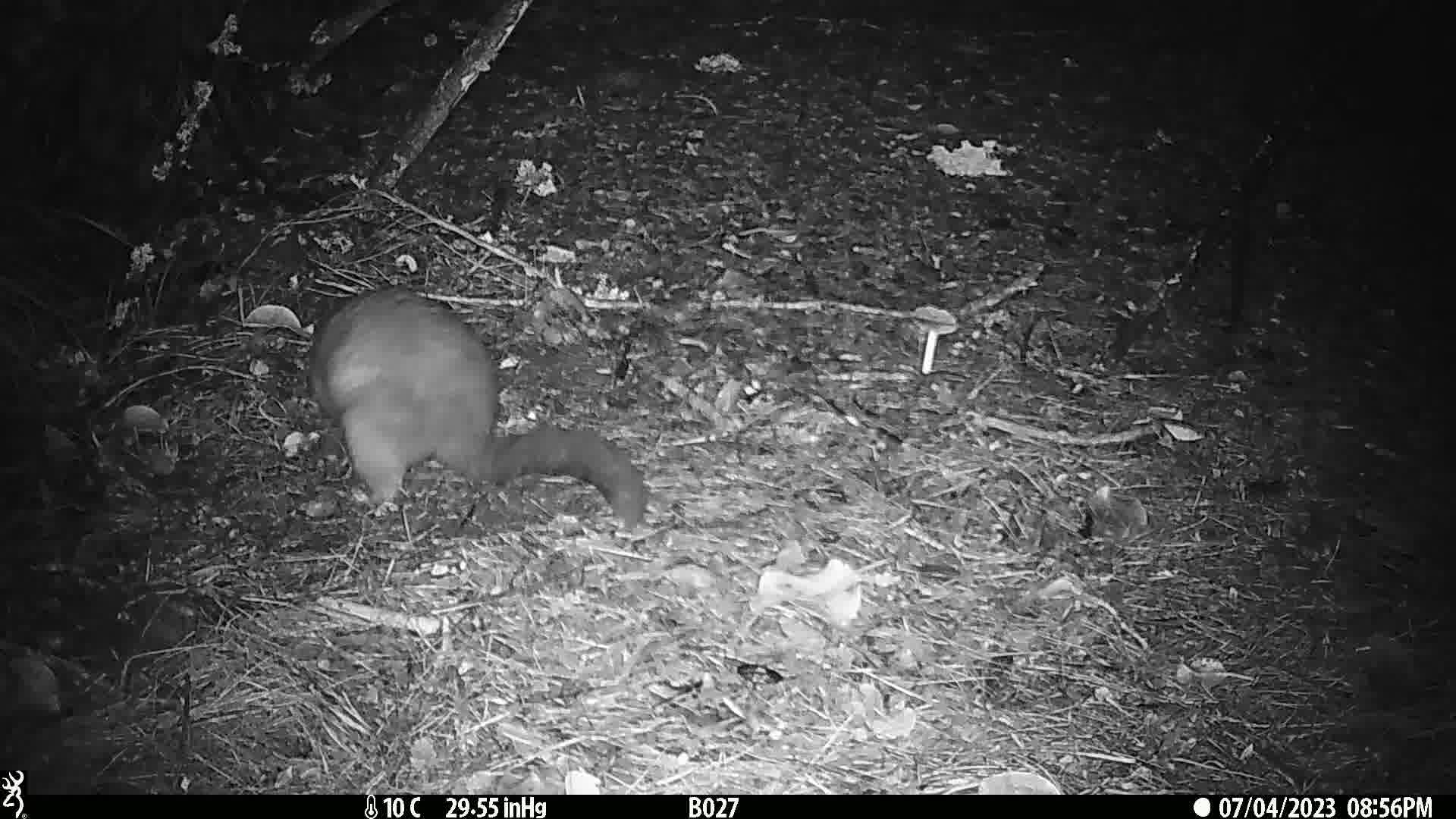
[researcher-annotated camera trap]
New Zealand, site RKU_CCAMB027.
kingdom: Animalia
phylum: Chordata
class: Mammalia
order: Diprotodontia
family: Phalangeridae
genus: Trichosurus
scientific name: Trichosurus vulpecula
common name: common brushtail possum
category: possum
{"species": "possum (common brushtail possum) (Trichosurus vulpecula)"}